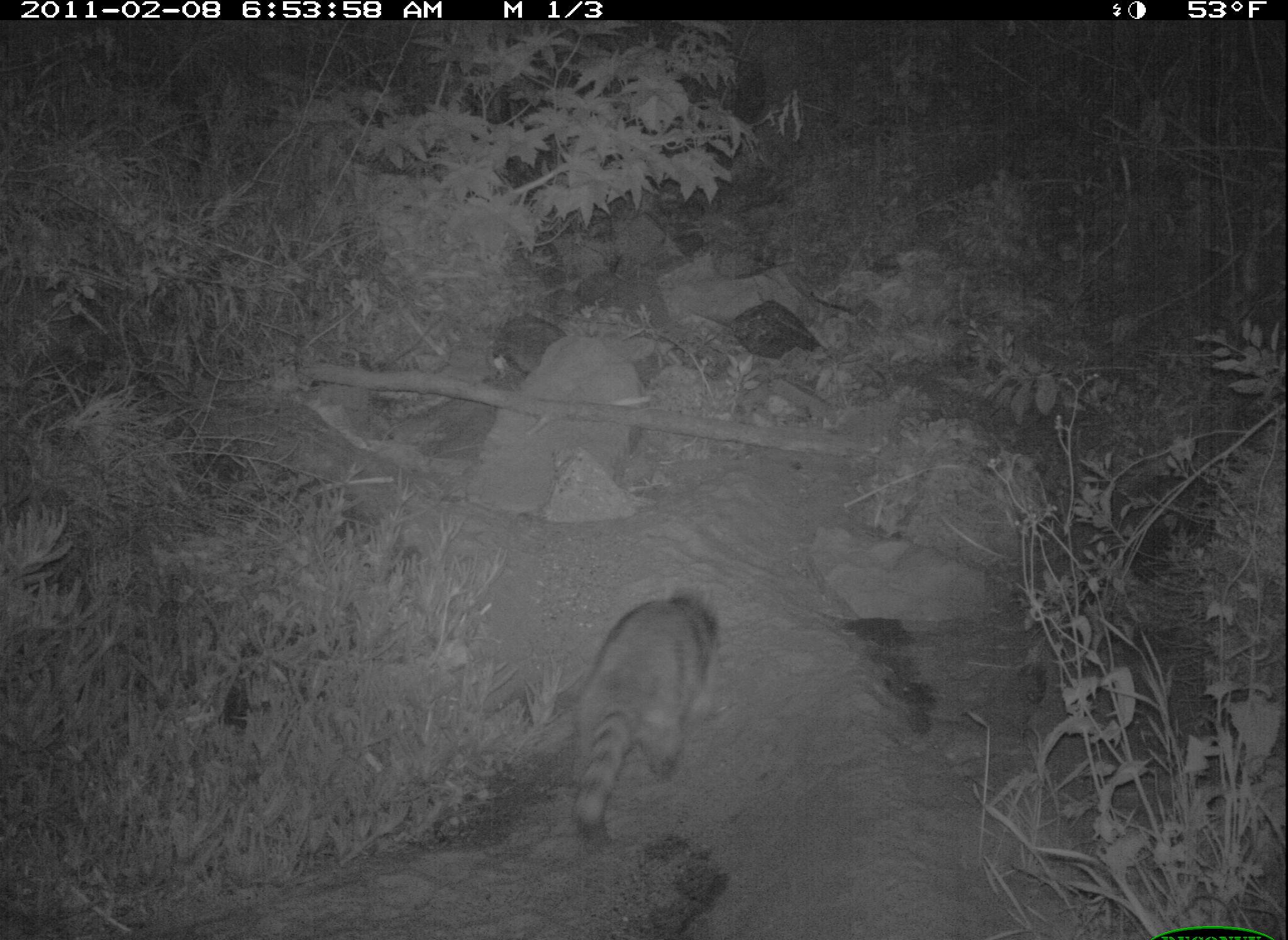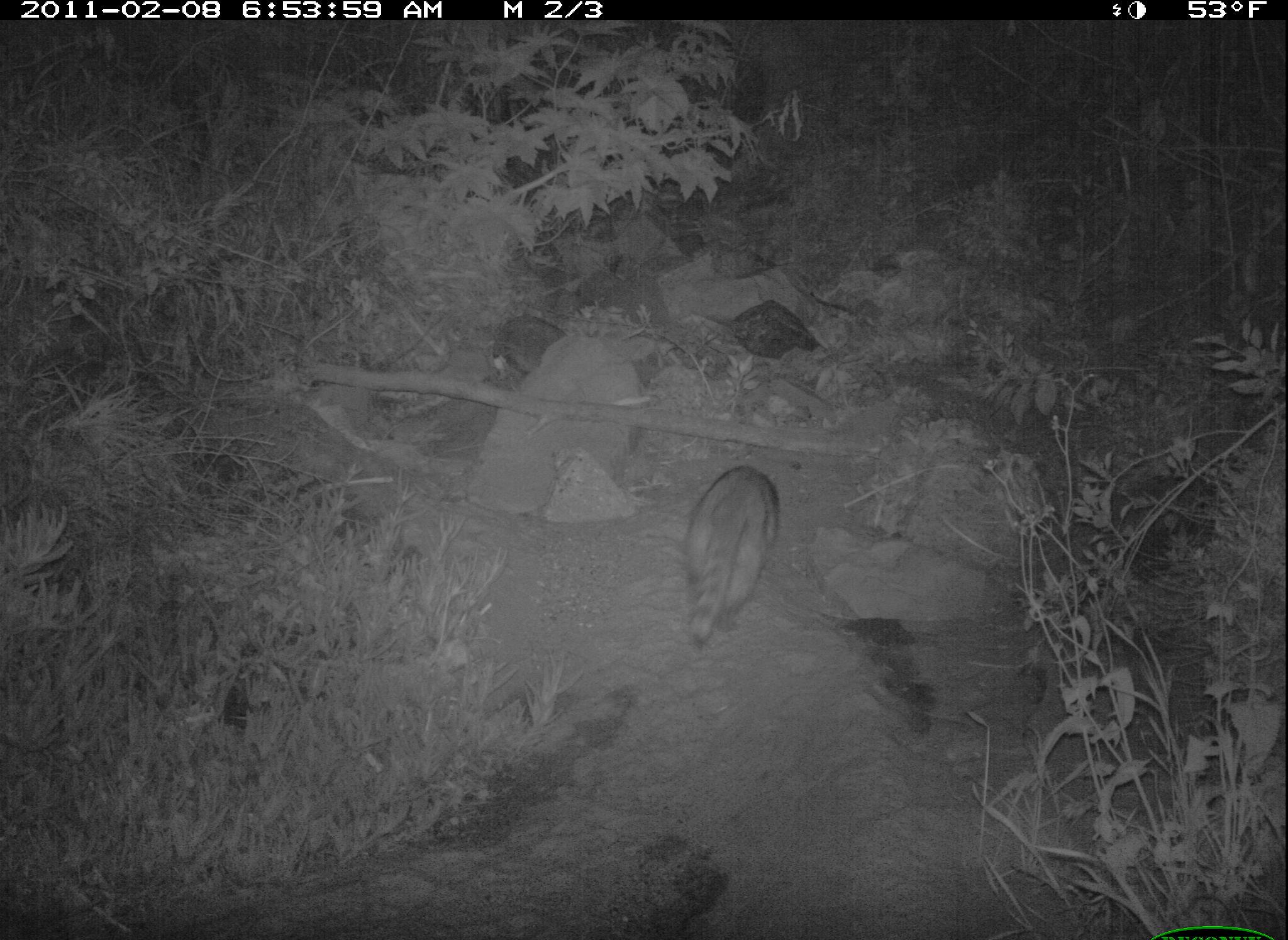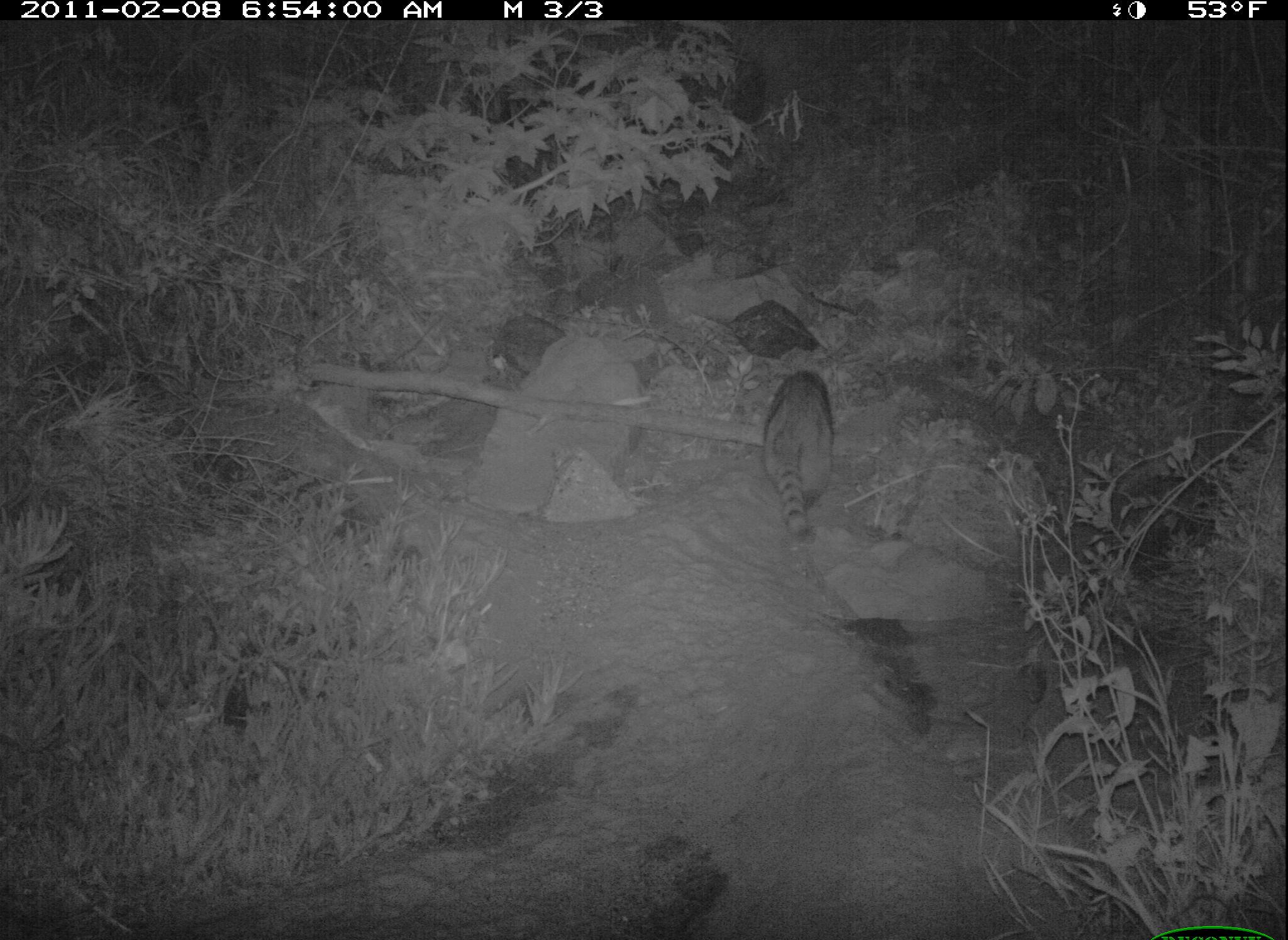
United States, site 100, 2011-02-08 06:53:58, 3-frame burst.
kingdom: Animalia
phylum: Chordata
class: Mammalia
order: Carnivora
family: Procyonidae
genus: Procyon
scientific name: Procyon lotor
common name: raccoon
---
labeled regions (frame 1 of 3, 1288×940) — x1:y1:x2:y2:
raccoon: 560:572:726:849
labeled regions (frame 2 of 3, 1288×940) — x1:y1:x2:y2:
raccoon: 670:456:791:648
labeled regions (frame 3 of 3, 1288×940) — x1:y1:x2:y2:
raccoon: 743:369:861:549